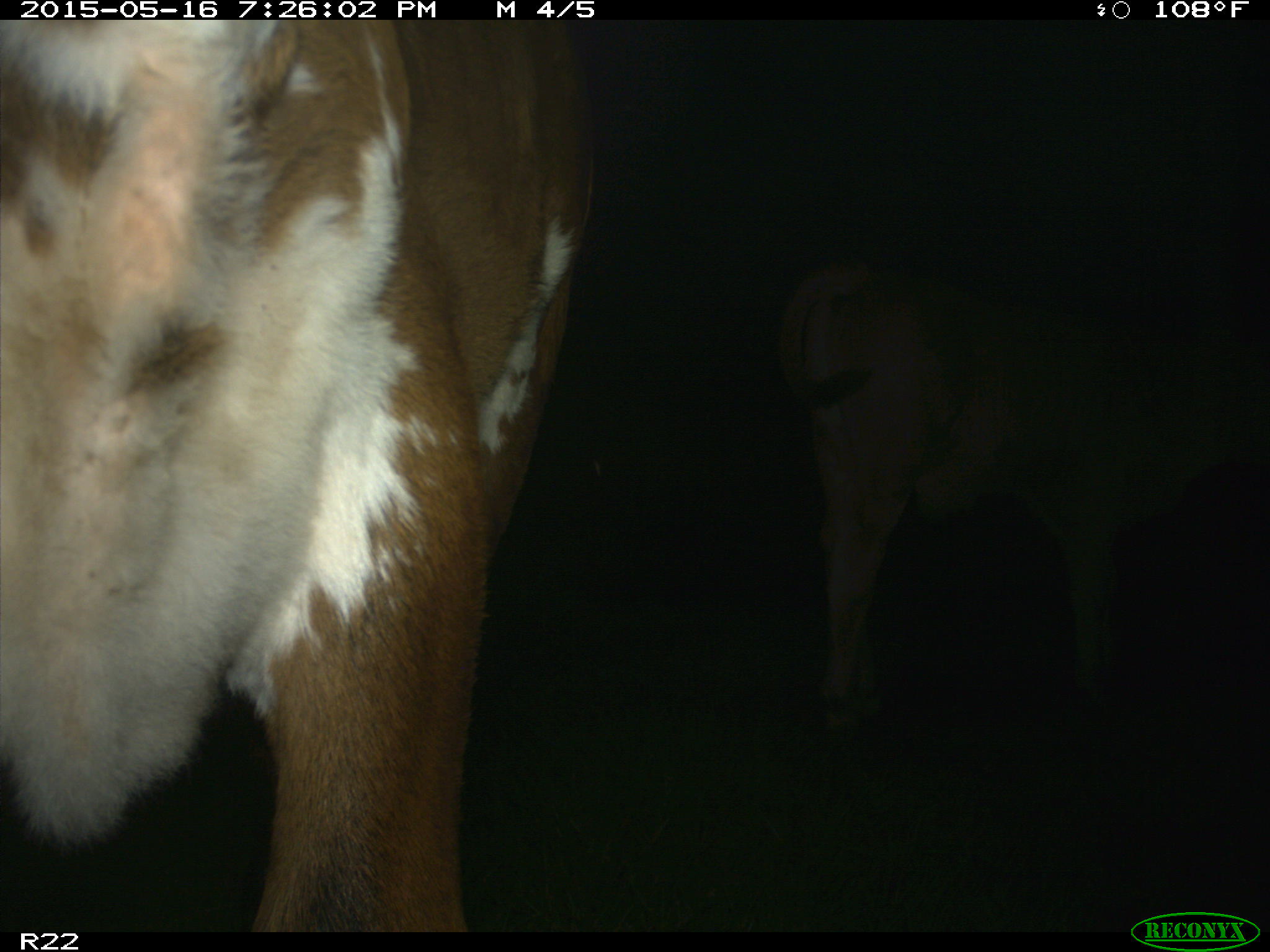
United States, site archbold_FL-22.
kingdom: Animalia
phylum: Chordata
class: Mammalia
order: Artiodactyla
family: Bovidae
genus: Bos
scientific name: Bos taurus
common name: domestic cow